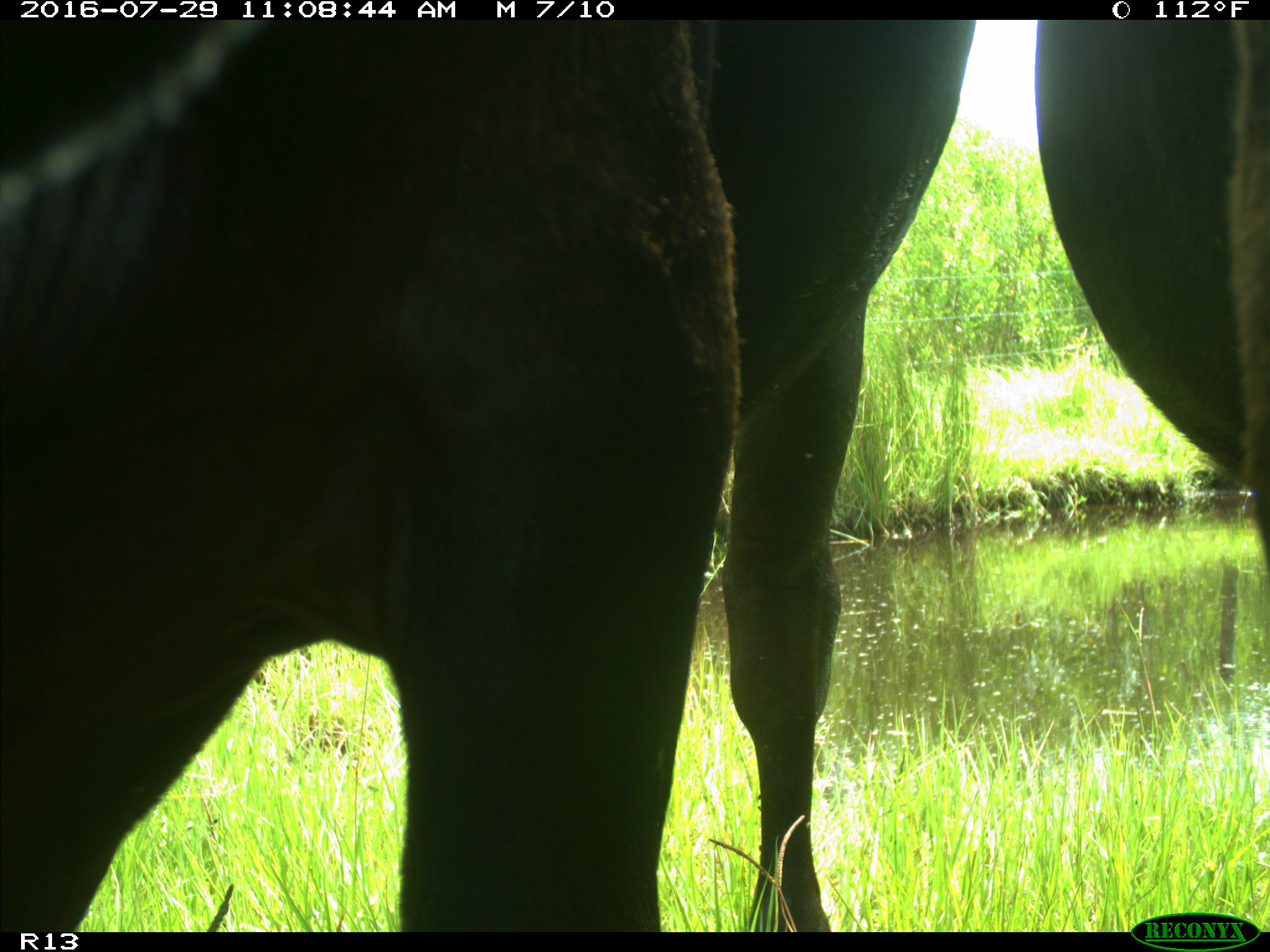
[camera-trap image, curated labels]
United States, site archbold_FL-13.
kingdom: Animalia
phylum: Chordata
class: Mammalia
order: Artiodactyla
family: Bovidae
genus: Bos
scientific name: Bos taurus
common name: domestic cow